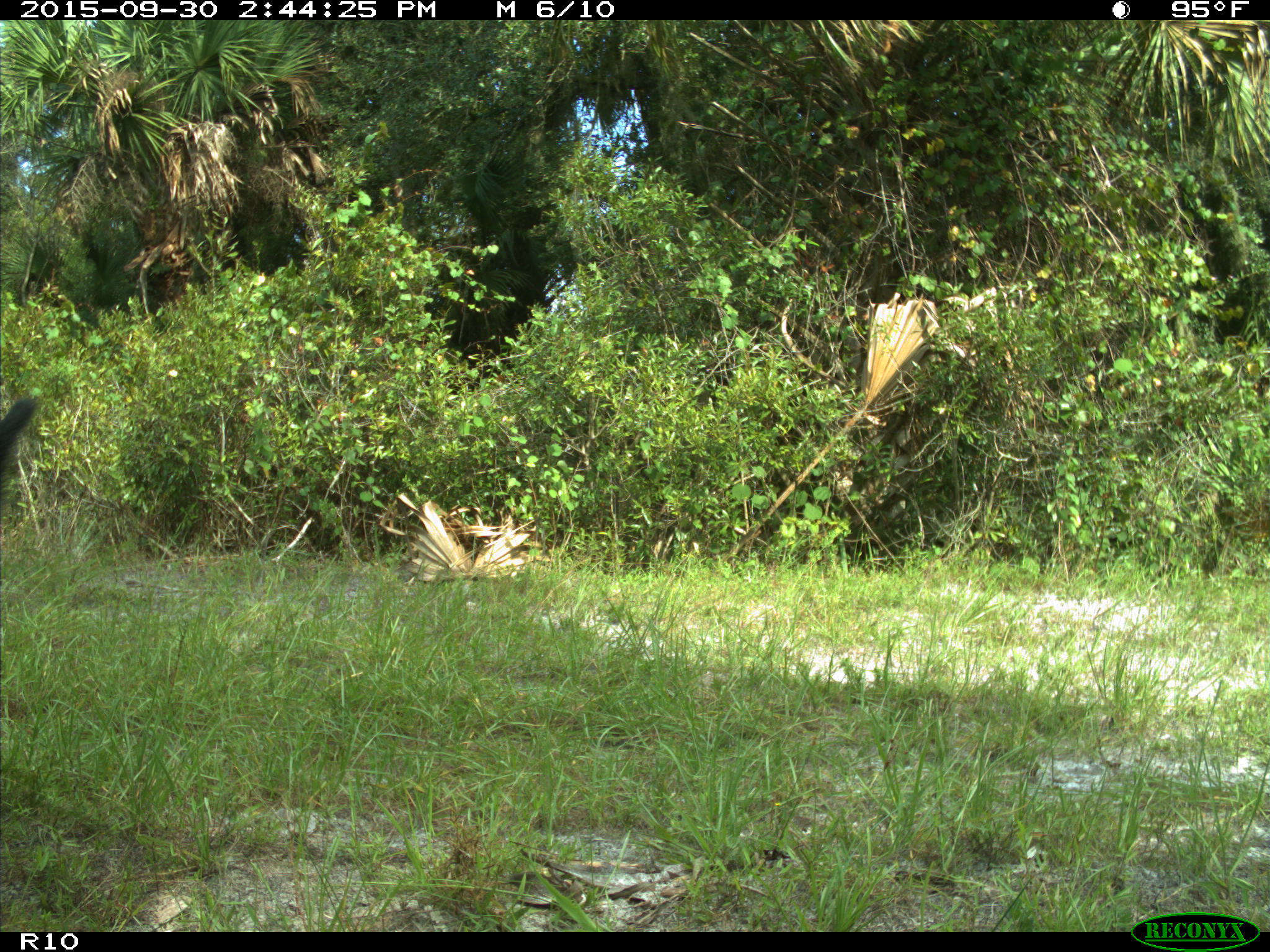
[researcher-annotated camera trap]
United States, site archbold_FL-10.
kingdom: Animalia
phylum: Chordata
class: Mammalia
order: Artiodactyla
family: Bovidae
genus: Bos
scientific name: Bos taurus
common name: domestic cow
Bos taurus (domestic cow).